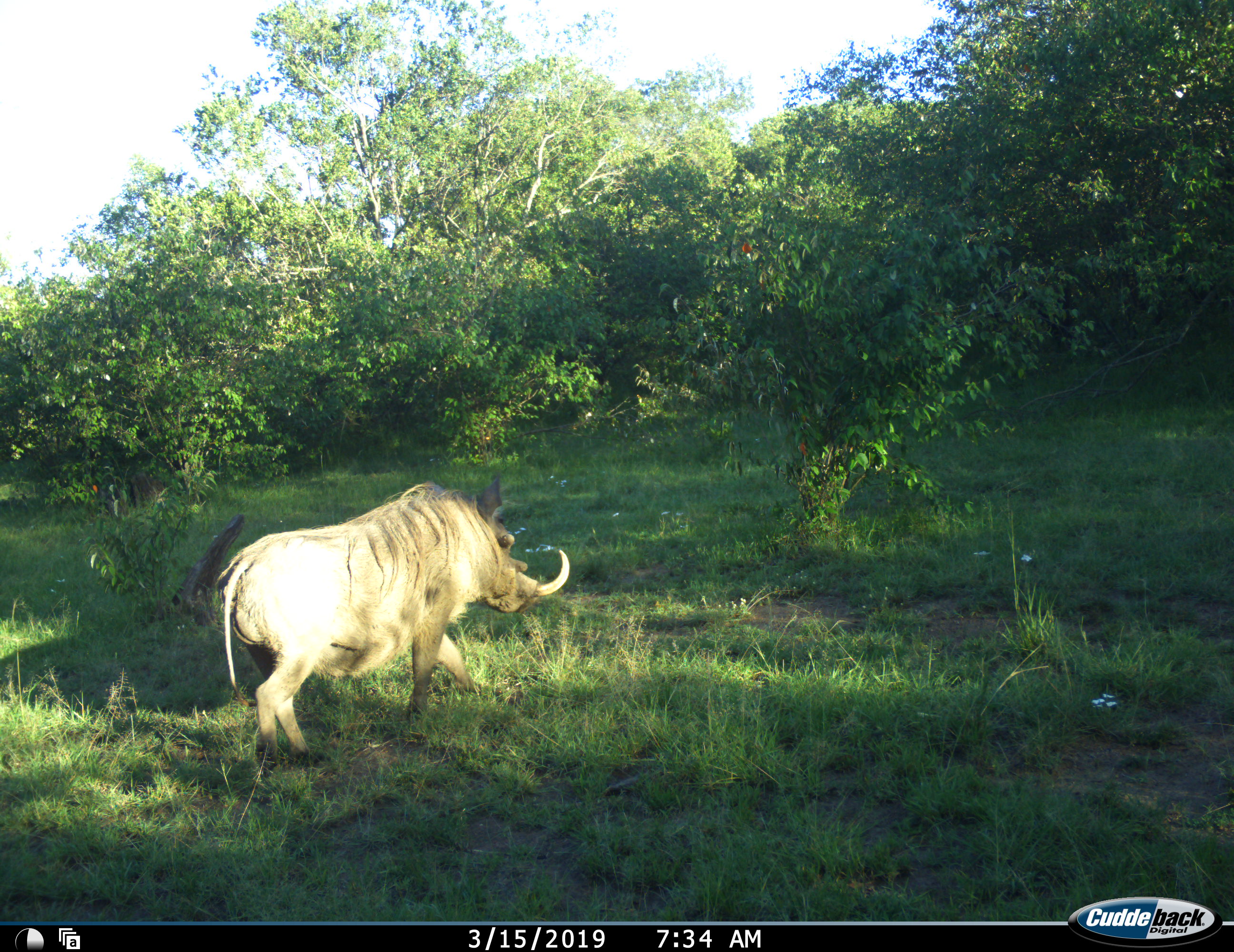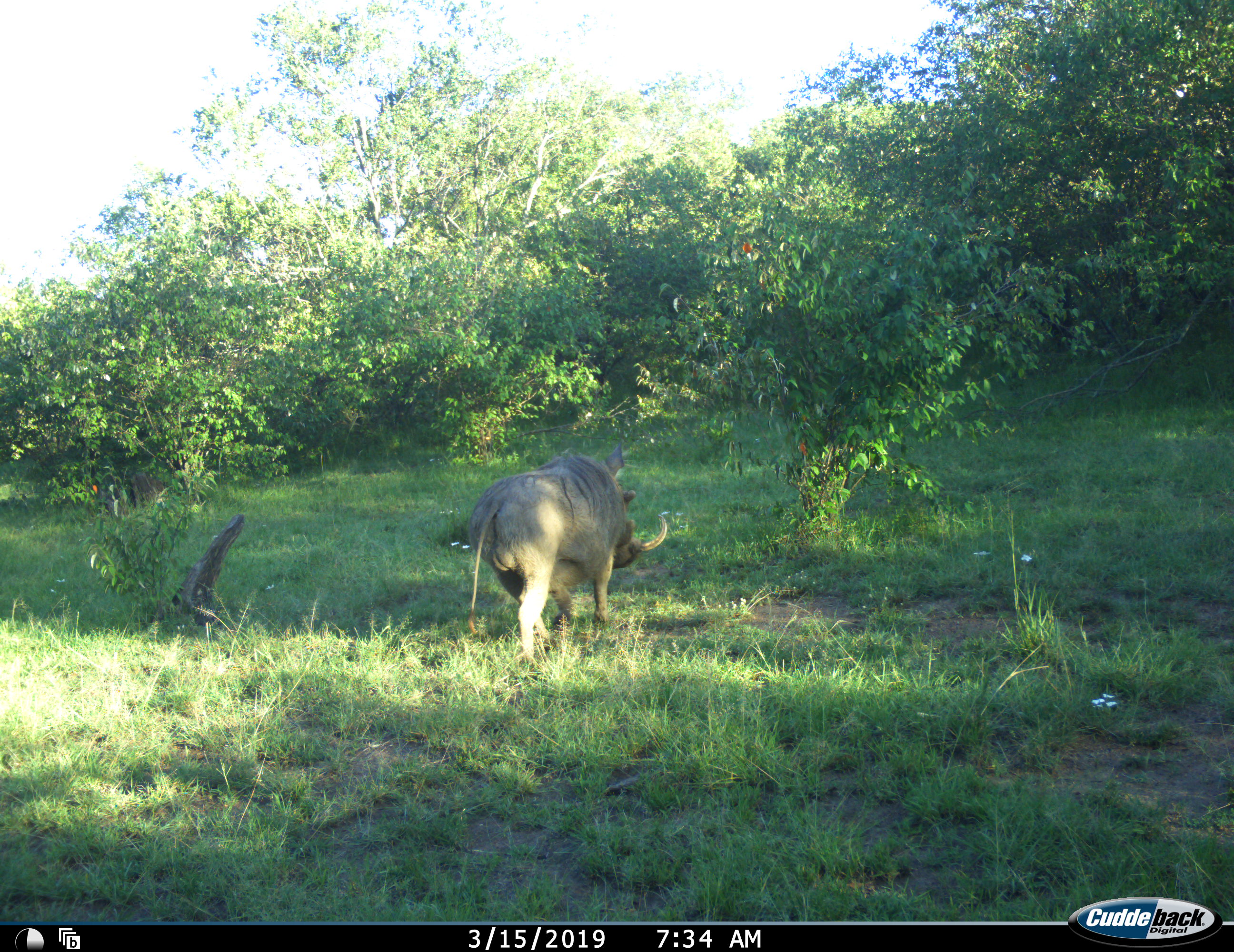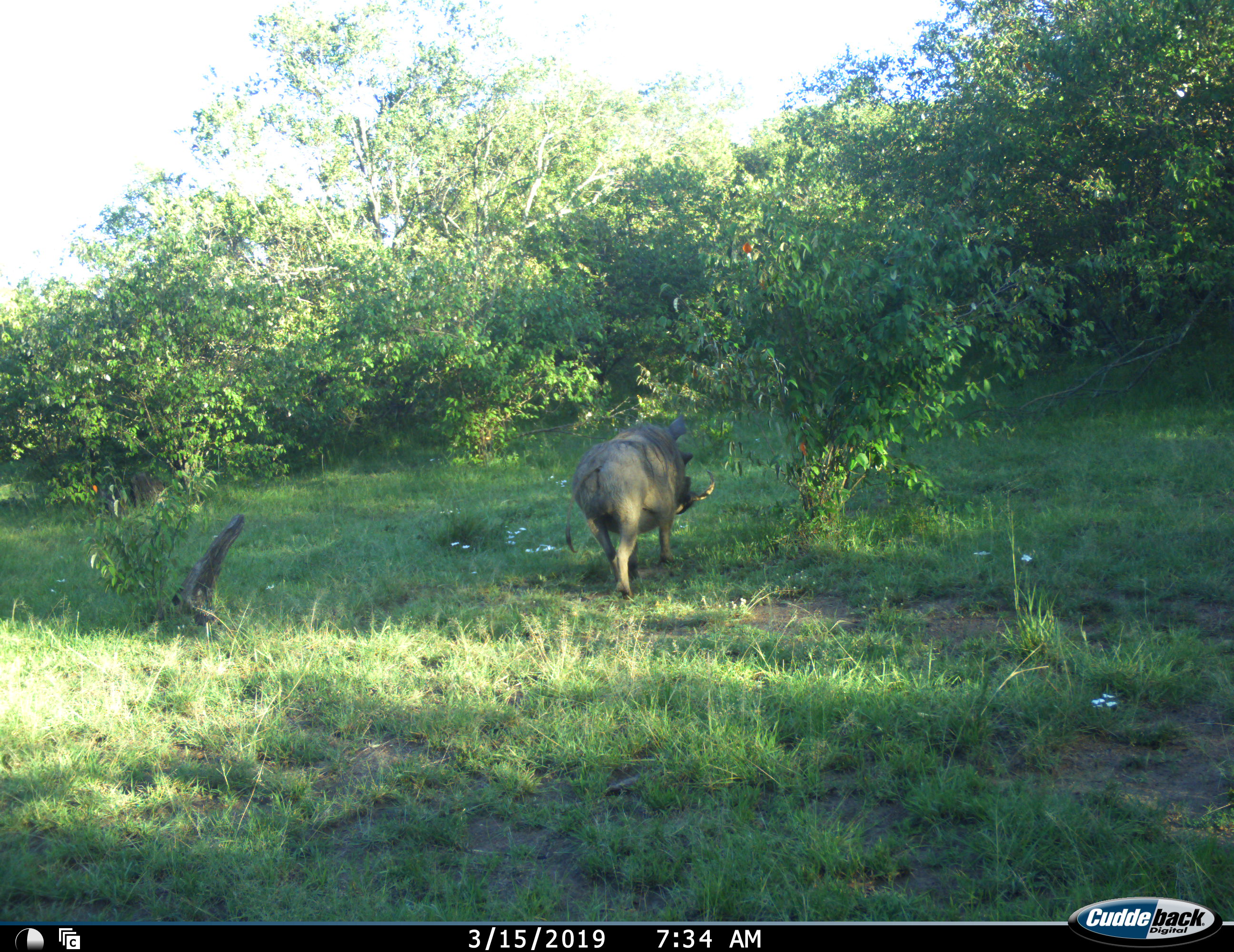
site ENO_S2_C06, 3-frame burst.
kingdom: Animalia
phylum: Chordata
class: Mammalia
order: Artiodactyla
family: Suidae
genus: Phacochoerus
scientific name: Phacochoerus africanus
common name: warthog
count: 1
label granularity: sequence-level